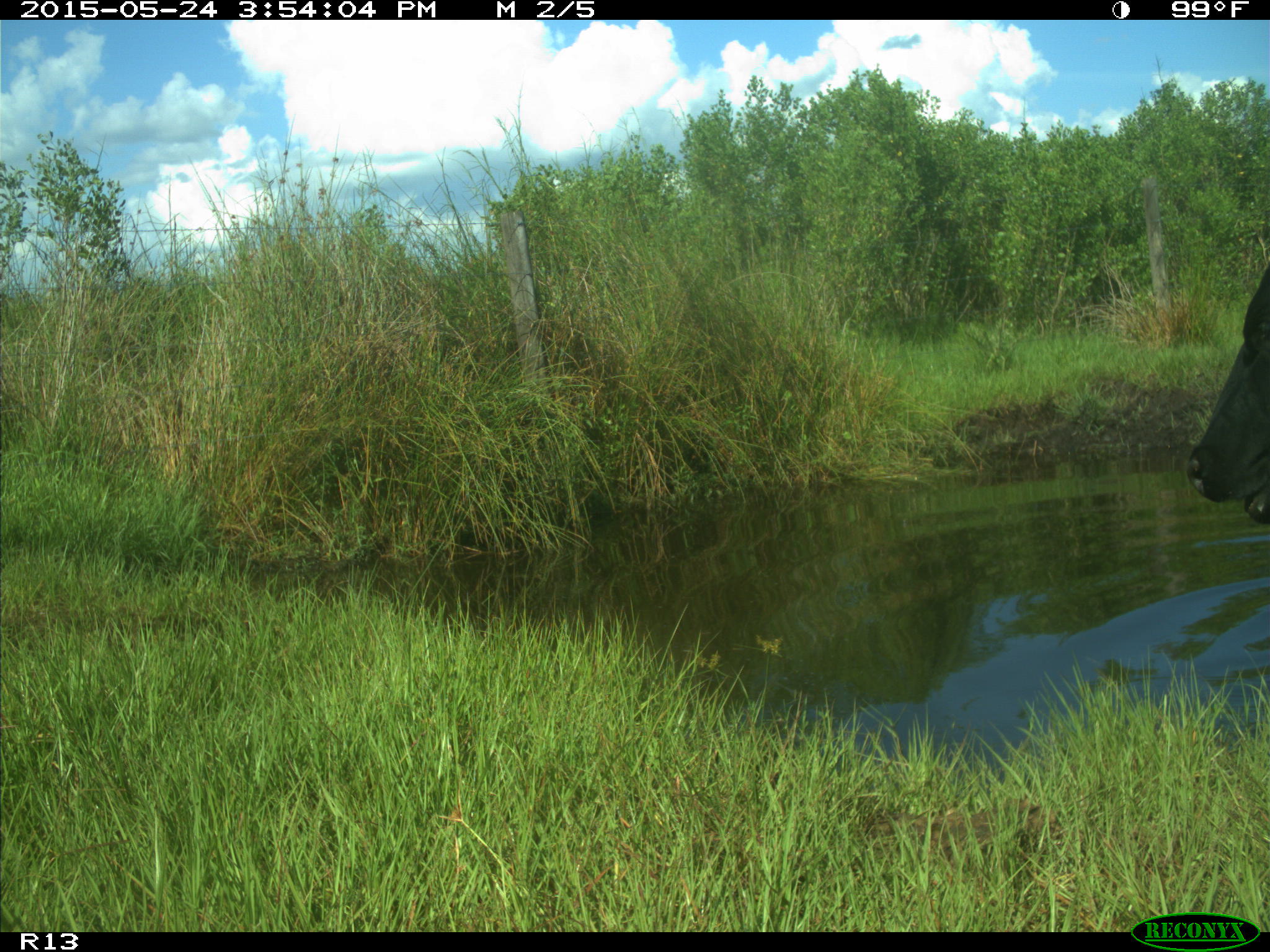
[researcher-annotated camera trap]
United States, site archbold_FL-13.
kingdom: Animalia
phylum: Chordata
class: Mammalia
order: Artiodactyla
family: Bovidae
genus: Bos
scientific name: Bos taurus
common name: domestic cow